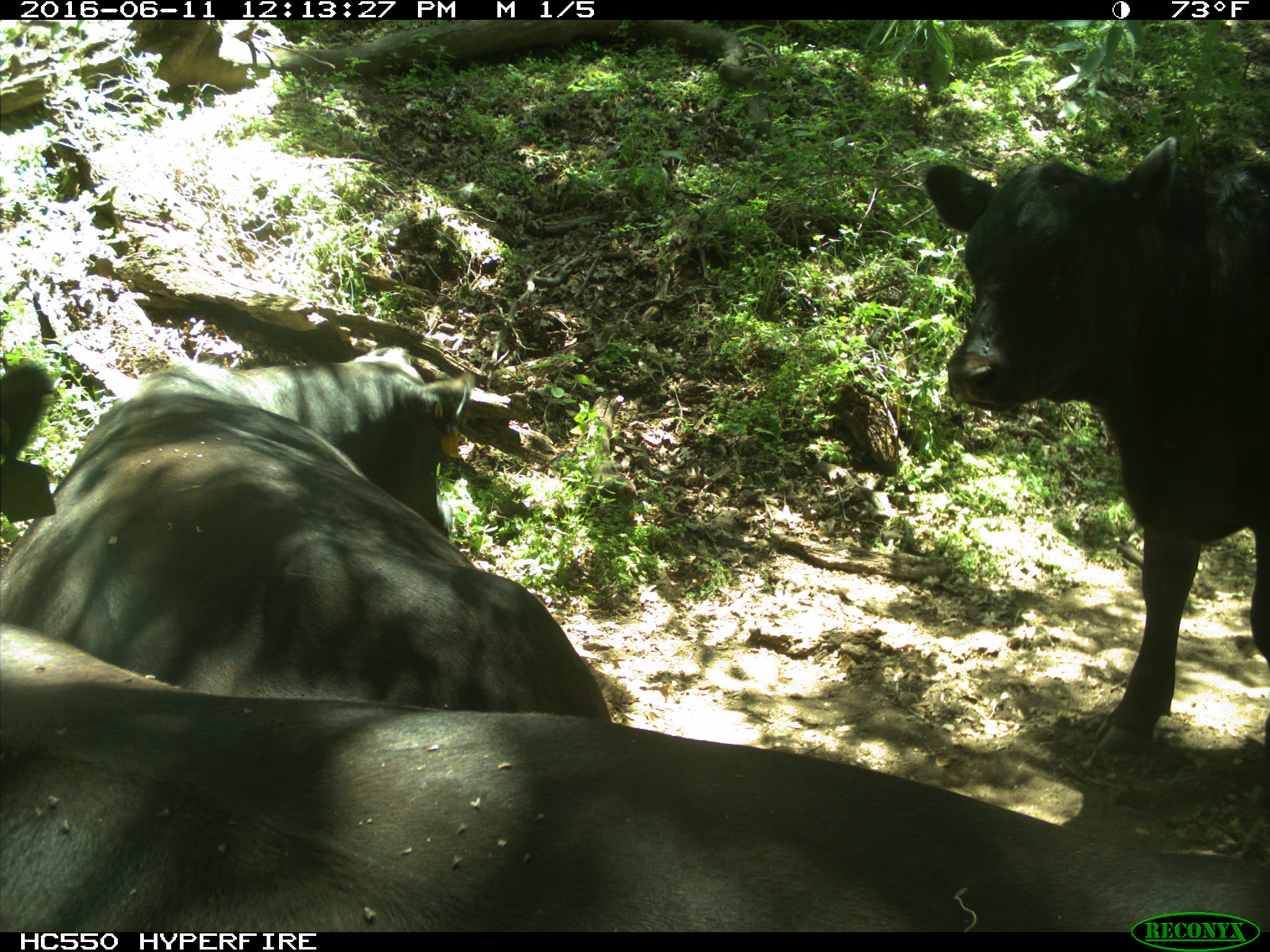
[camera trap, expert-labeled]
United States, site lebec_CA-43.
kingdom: Animalia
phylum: Chordata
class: Mammalia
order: Artiodactyla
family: Bovidae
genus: Bos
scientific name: Bos taurus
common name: domestic cow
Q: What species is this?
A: Bos taurus (domestic cow).